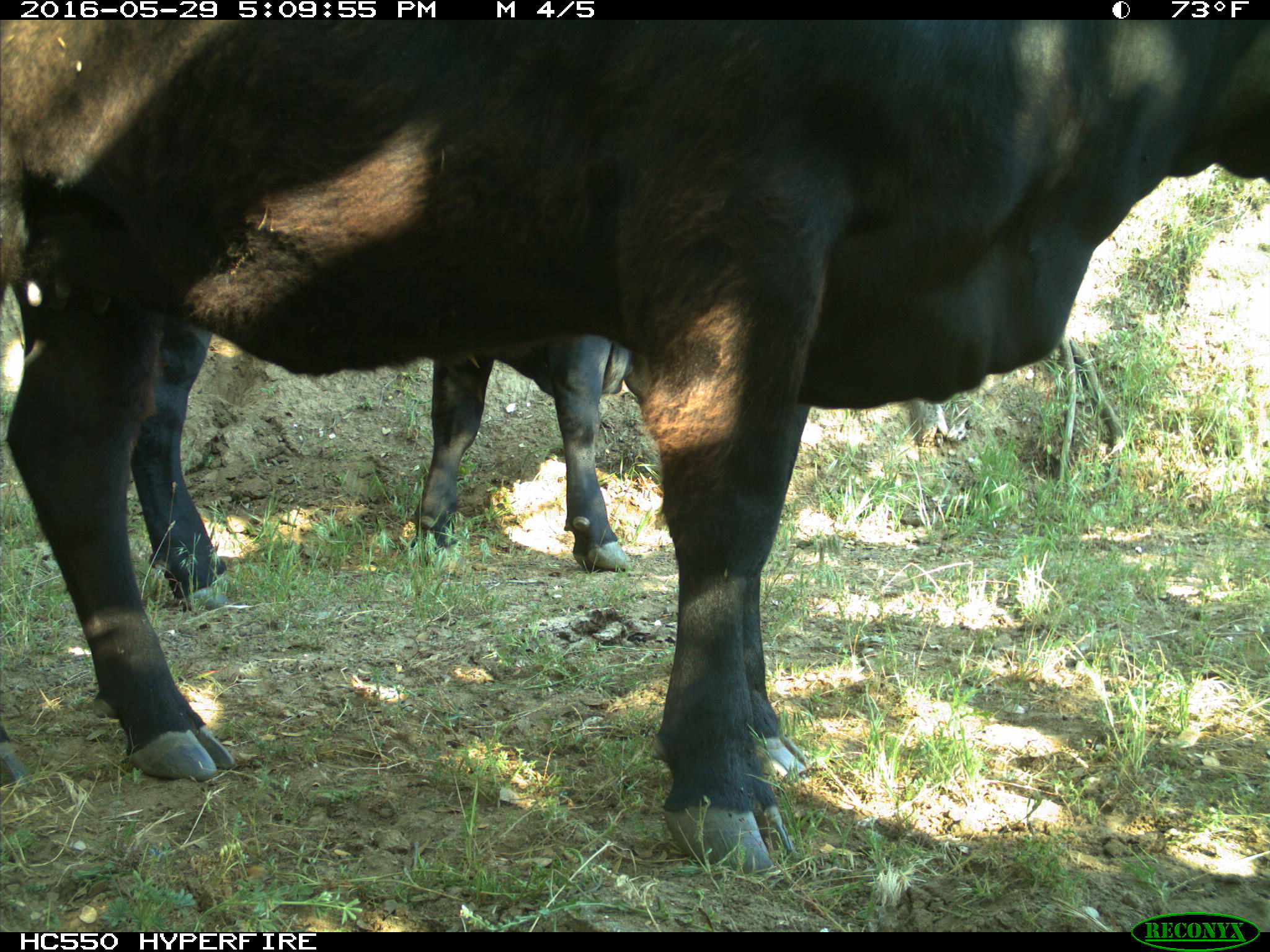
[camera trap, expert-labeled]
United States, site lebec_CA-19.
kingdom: Animalia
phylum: Chordata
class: Mammalia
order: Artiodactyla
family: Bovidae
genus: Bos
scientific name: Bos taurus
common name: domestic cow